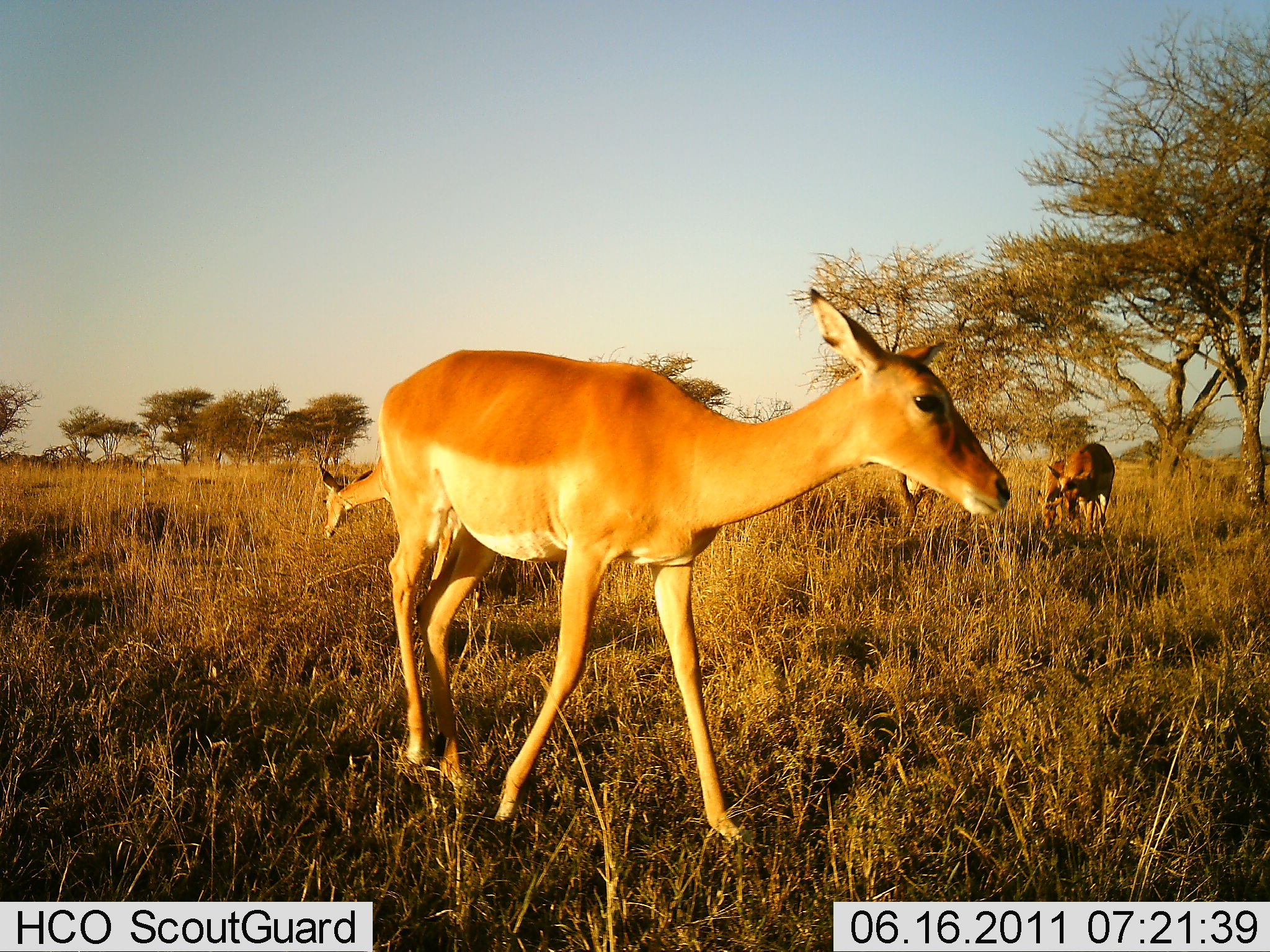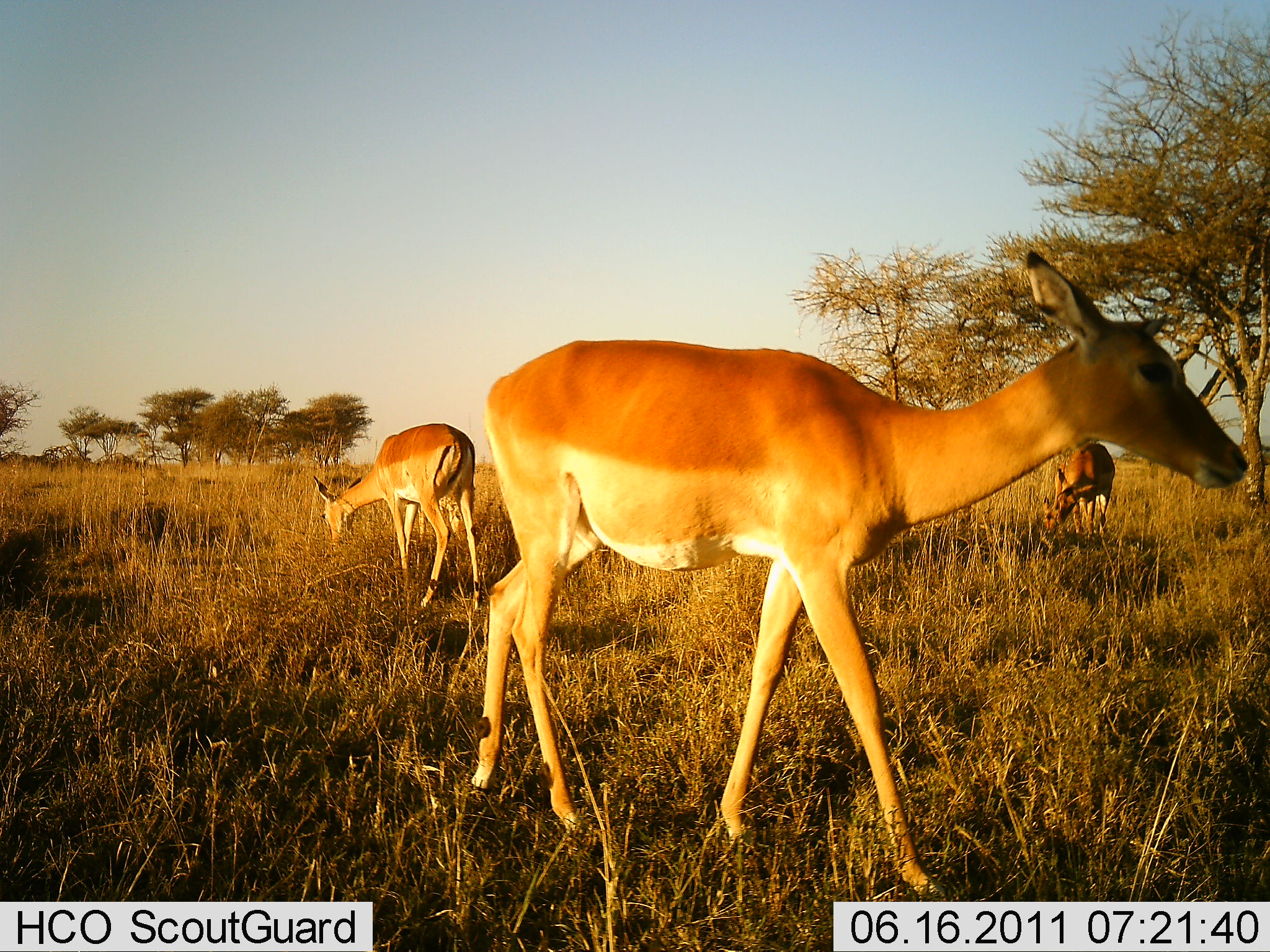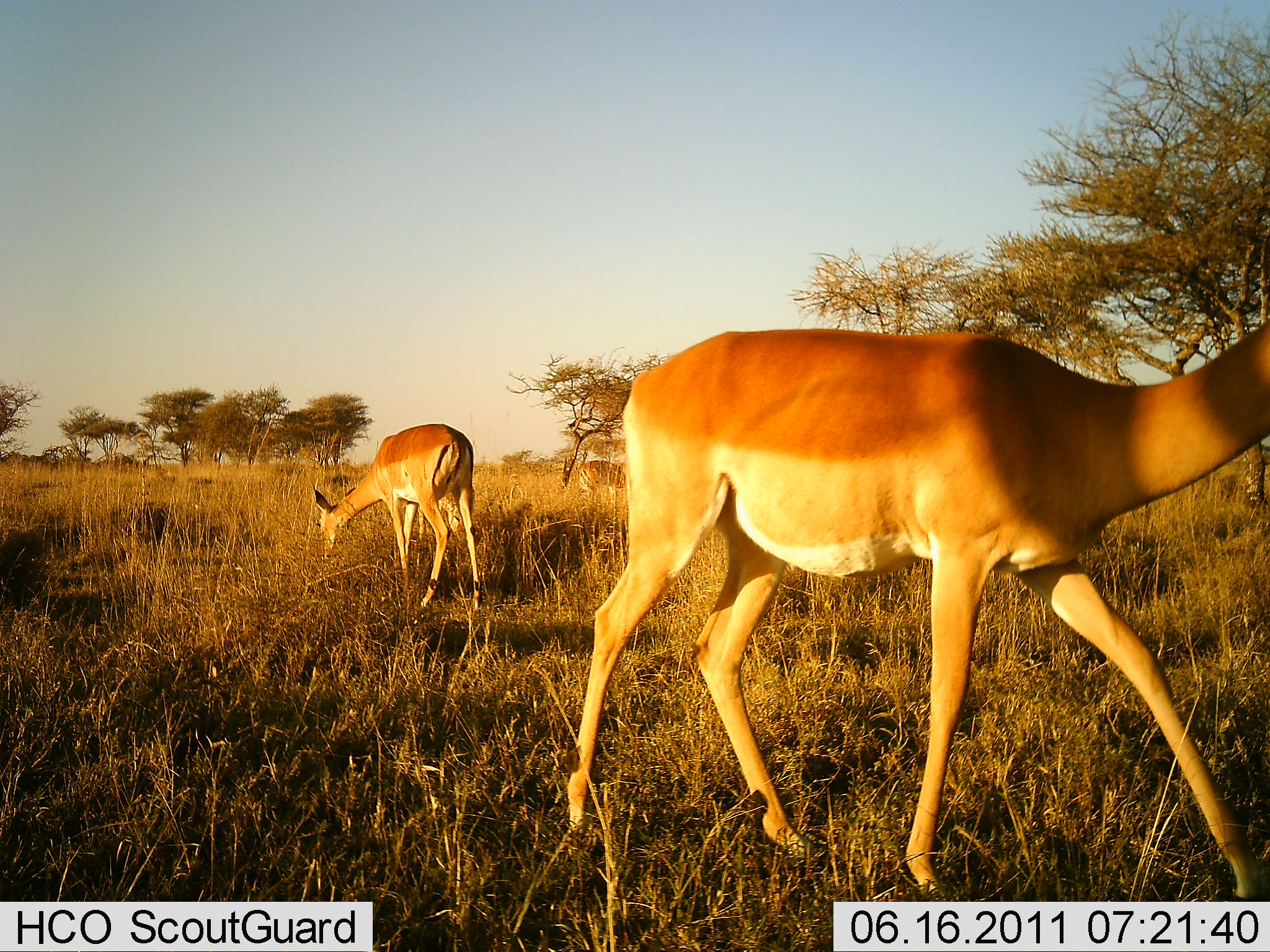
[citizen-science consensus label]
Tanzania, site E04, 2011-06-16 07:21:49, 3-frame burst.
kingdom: Animalia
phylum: Chordata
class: Mammalia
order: Artiodactyla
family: Bovidae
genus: Aepyceros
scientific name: Aepyceros melampus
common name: impala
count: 3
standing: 40%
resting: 0%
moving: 70%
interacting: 0%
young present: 0%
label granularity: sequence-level